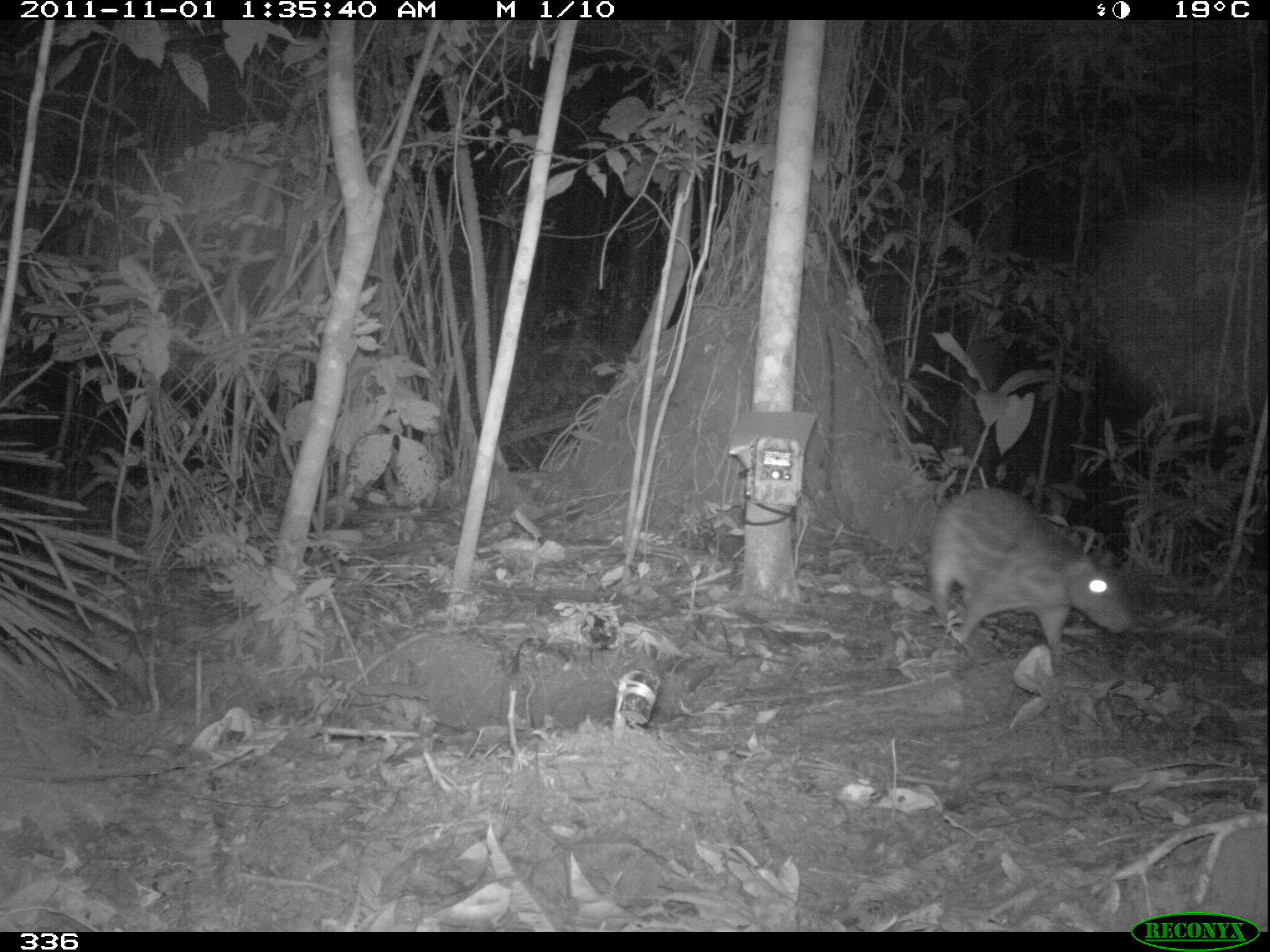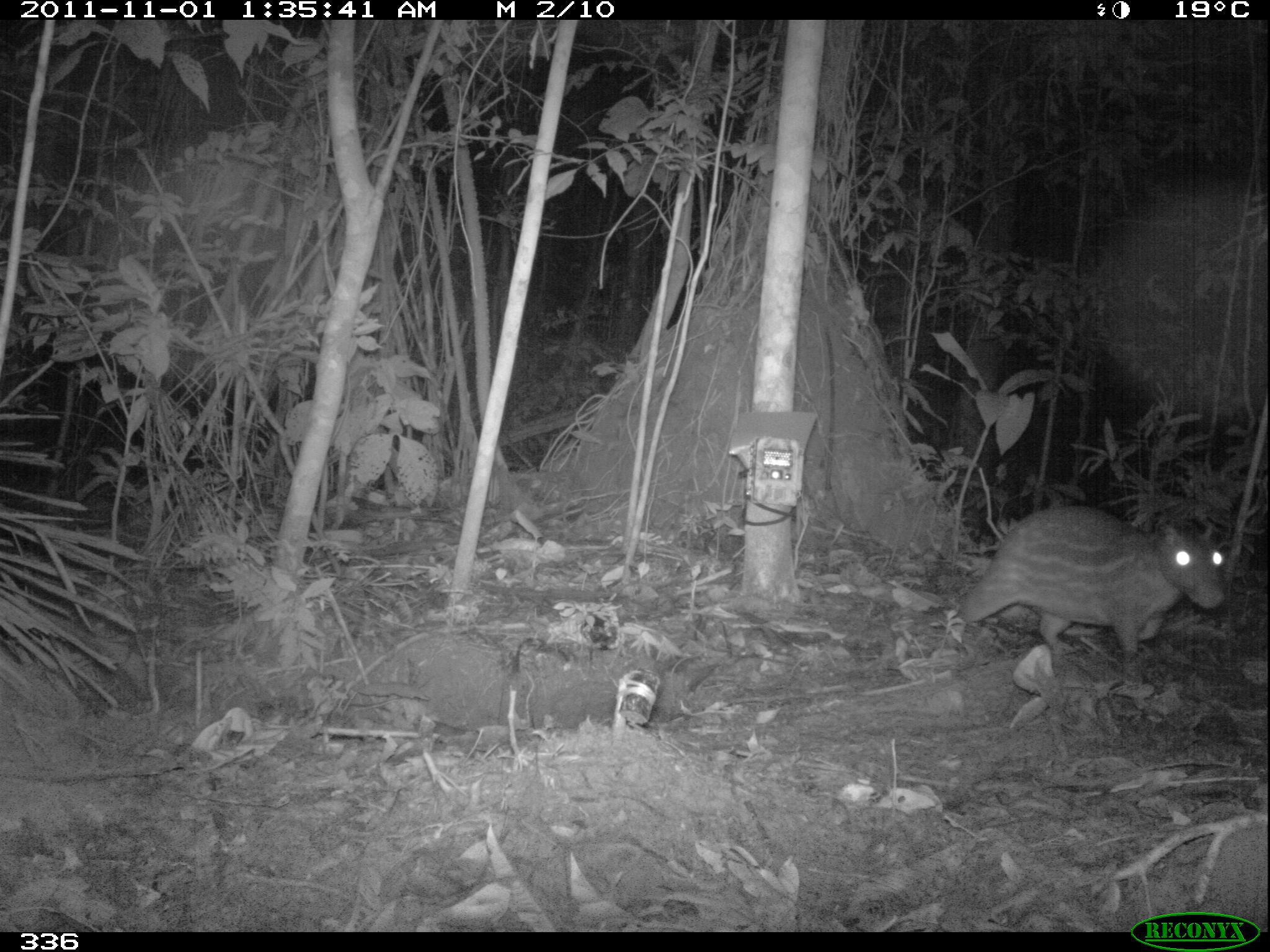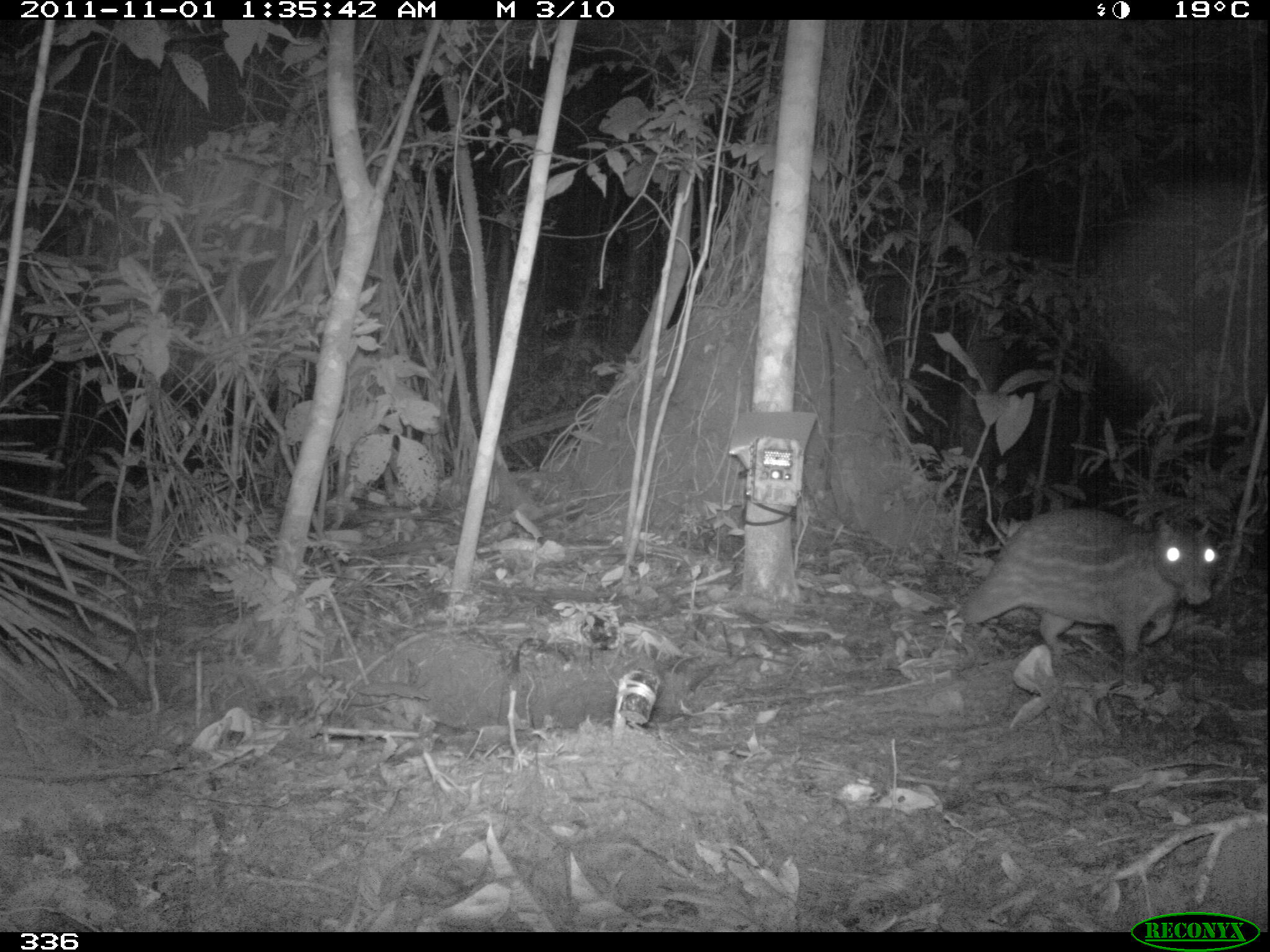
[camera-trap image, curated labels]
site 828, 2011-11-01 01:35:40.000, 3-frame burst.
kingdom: Animalia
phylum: Chordata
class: Mammalia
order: Rodentia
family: Cuniculidae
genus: Cuniculus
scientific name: Cuniculus paca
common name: spotted paca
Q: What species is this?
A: Cuniculus paca (spotted paca).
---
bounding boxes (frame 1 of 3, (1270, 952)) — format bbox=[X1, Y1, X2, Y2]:
cuniculus paca: bbox=[930, 487, 1129, 665]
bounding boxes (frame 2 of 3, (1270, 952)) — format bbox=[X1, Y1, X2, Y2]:
cuniculus paca: bbox=[956, 504, 1226, 677]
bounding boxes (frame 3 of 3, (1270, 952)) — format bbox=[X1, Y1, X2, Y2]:
cuniculus paca: bbox=[954, 508, 1217, 682]